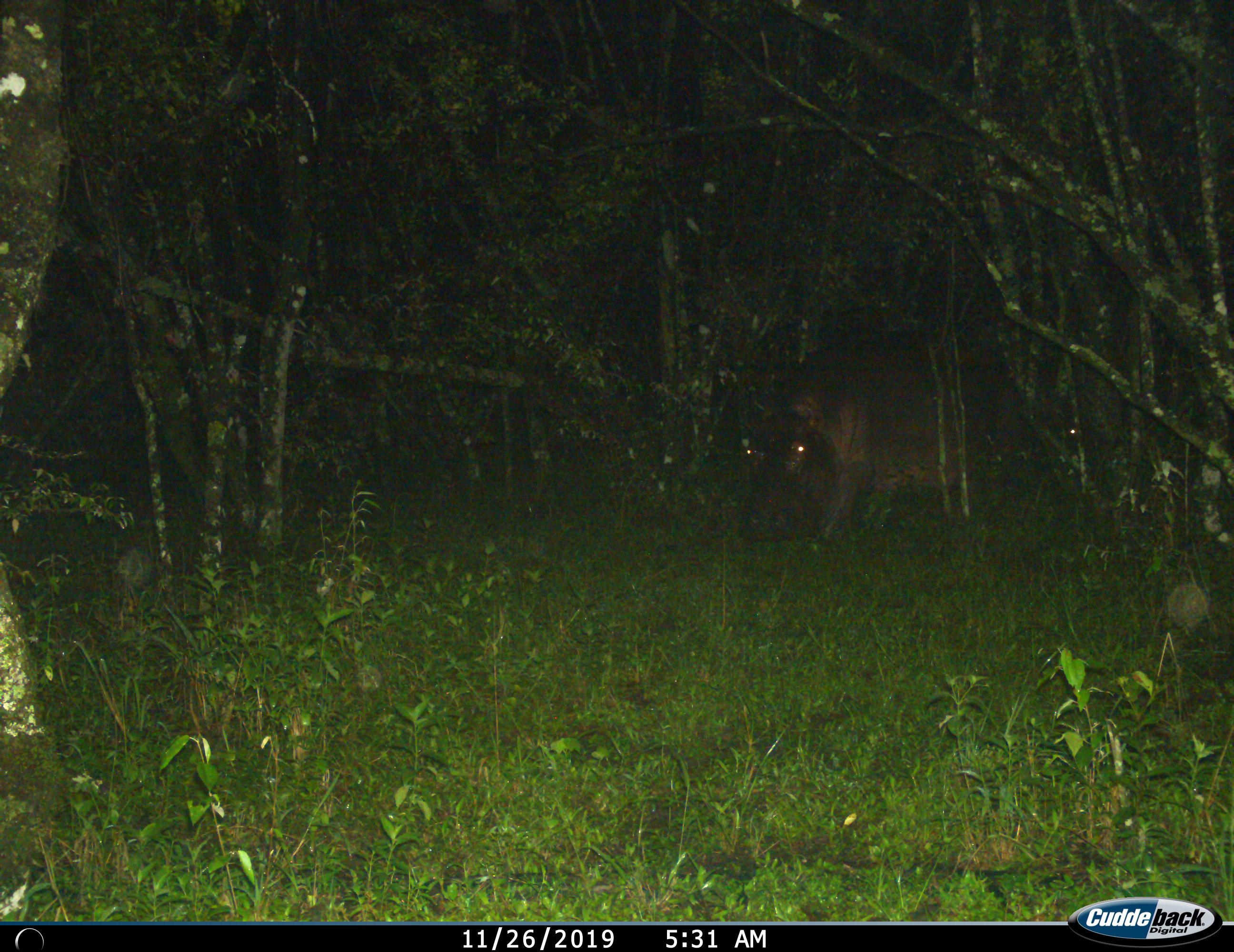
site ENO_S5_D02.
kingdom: Animalia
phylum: Chordata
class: Mammalia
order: Artiodactyla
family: Hippopotamidae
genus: Hippopotamus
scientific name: Hippopotamus amphibius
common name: hippopotamus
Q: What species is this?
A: Hippopotamus (Hippopotamus amphibius).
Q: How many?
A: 1.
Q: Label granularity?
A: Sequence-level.